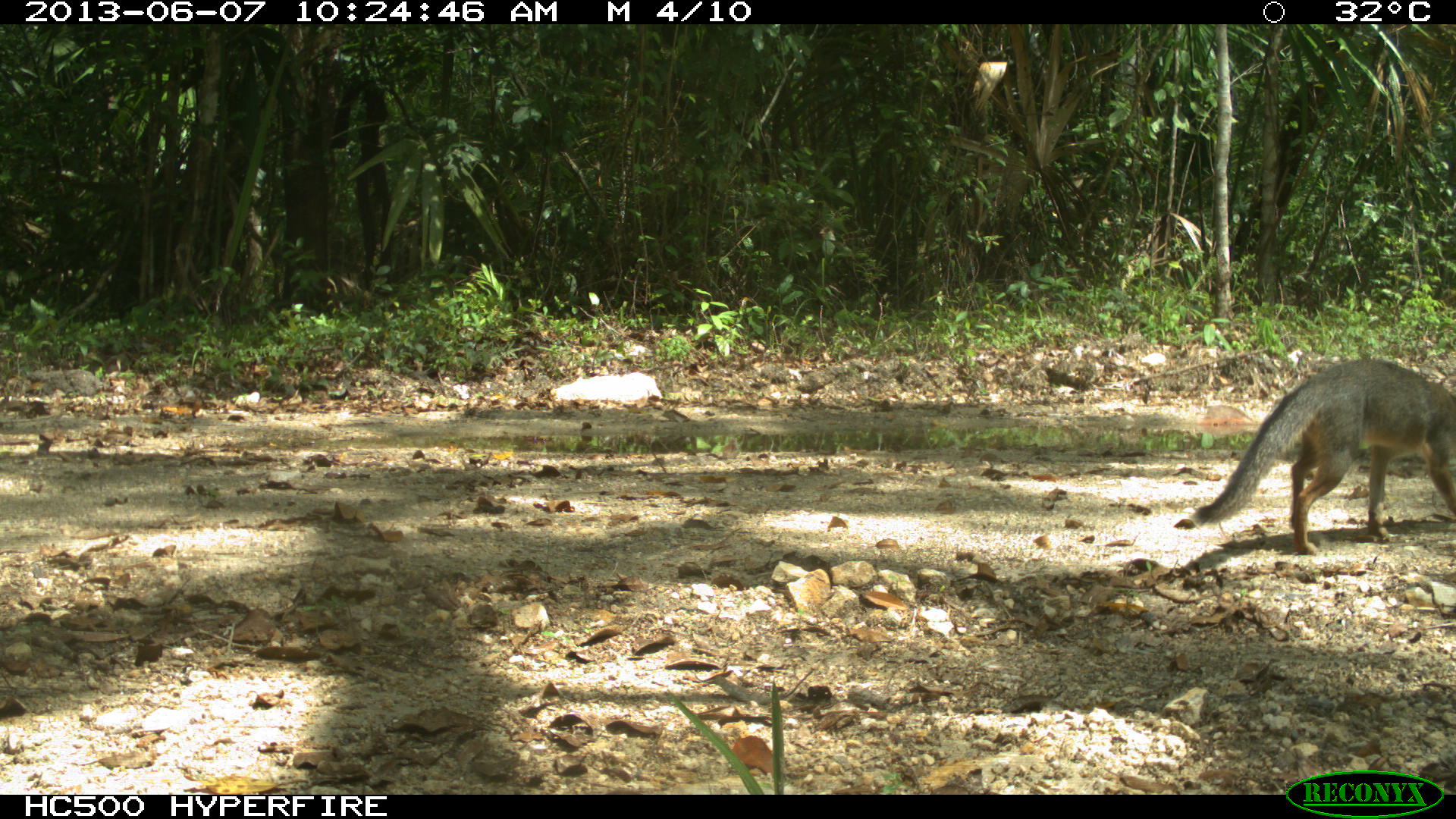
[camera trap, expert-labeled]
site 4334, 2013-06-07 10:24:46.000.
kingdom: Animalia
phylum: Chordata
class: Mammalia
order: Carnivora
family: Canidae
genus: Urocyon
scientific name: Urocyon cinereoargenteus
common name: gray fox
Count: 1.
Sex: female.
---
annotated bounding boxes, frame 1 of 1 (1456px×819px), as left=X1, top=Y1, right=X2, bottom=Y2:
urocyon cinereoargenteus: left=1185, top=351, right=1456, bottom=553